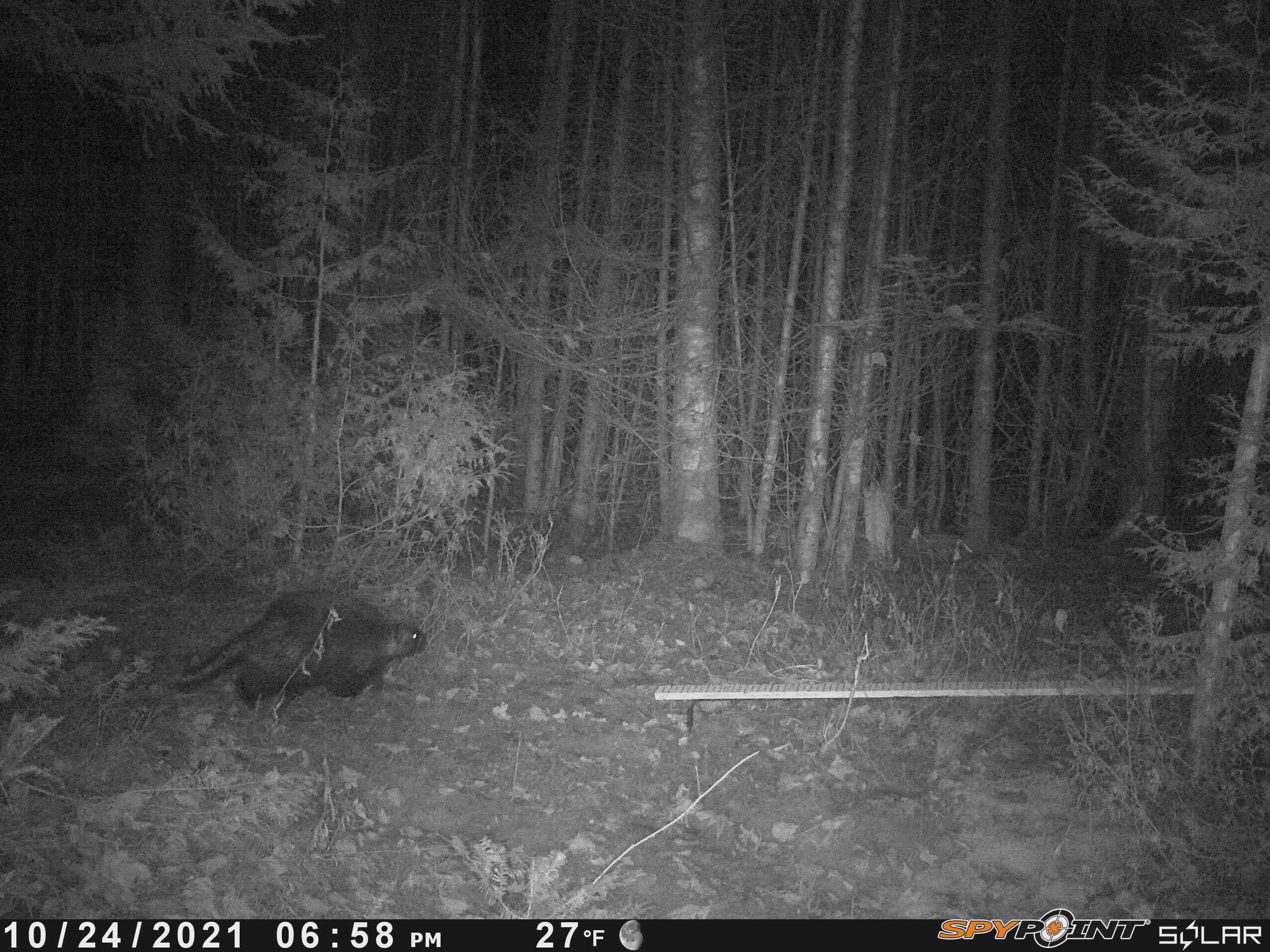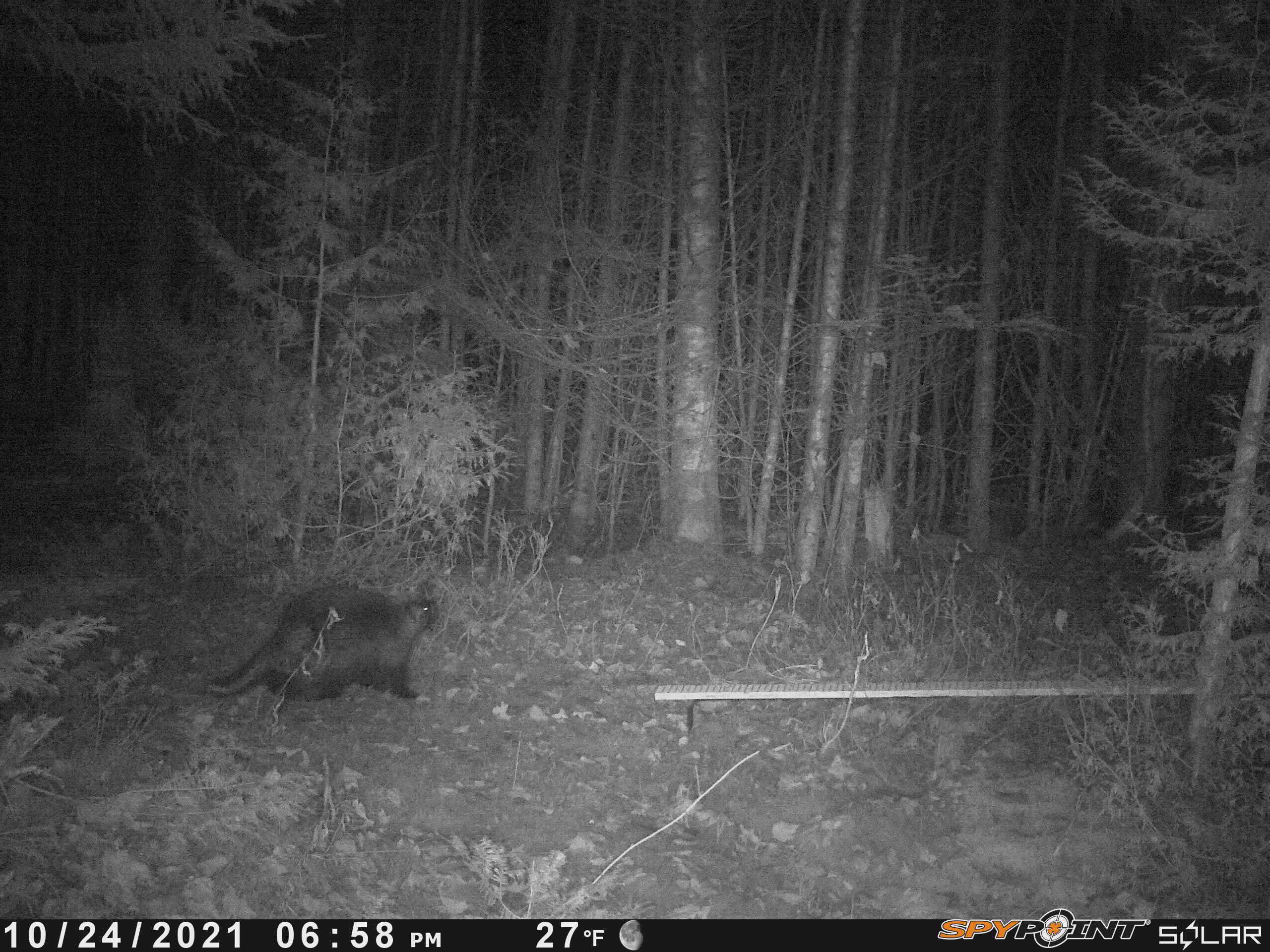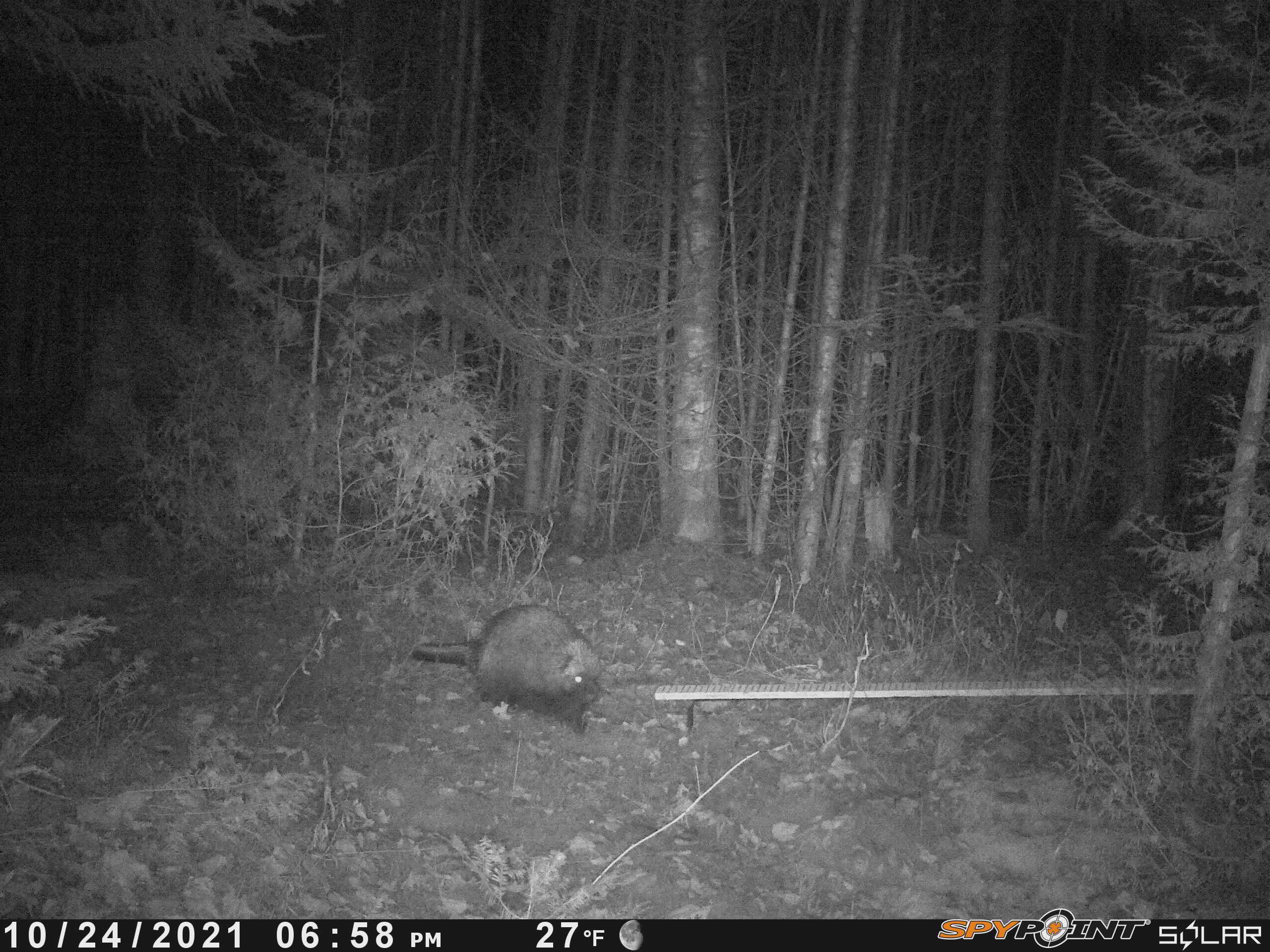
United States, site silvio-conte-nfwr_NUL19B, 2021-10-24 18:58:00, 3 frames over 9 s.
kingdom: Animalia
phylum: Chordata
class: Mammalia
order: Rodentia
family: Erethizontidae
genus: Erethizon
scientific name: Erethizon dorsatum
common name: porcupine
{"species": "porcupine (Erethizon dorsatum)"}